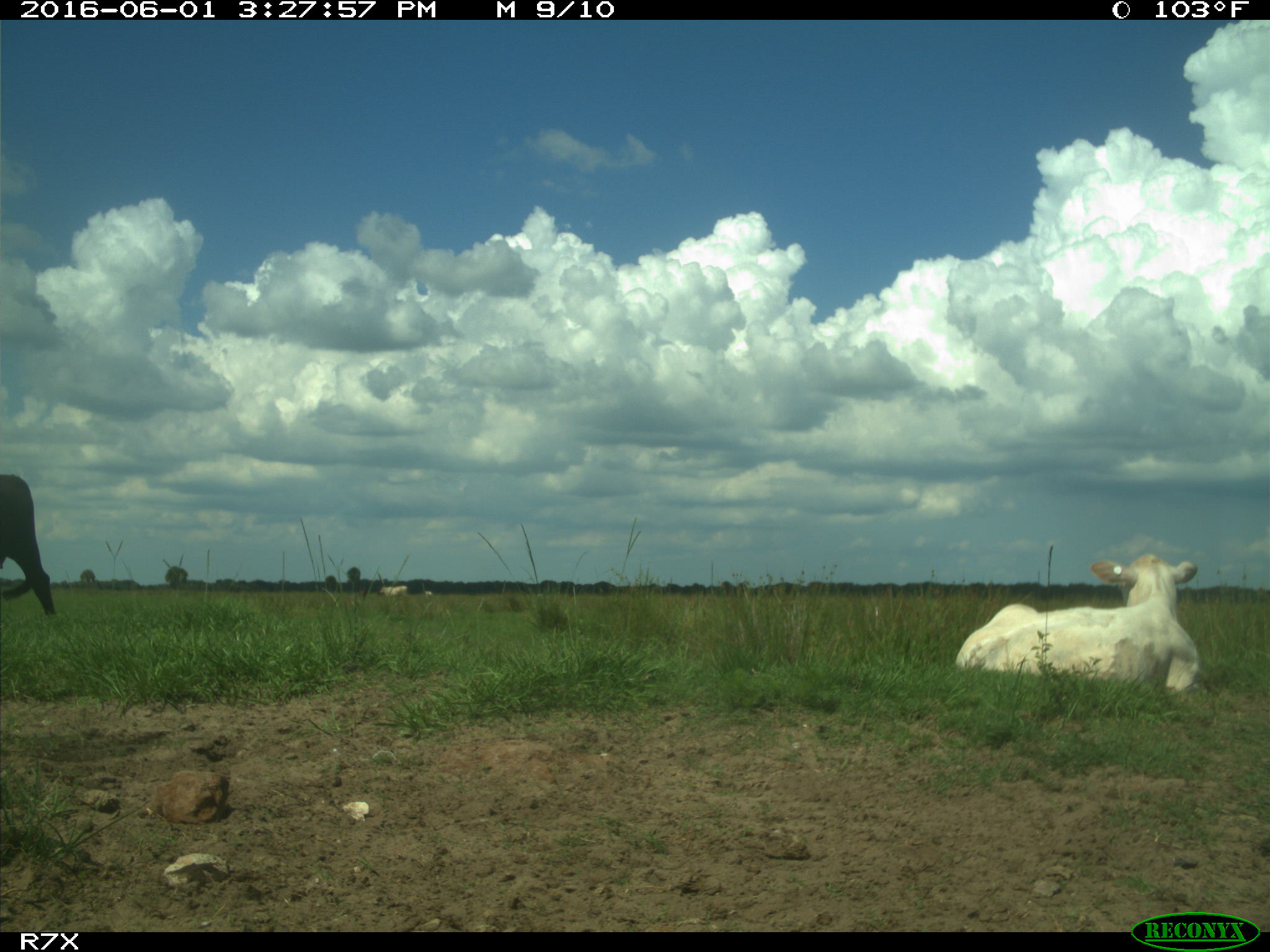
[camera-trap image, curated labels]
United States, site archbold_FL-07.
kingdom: Animalia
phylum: Chordata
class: Mammalia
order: Artiodactyla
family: Bovidae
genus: Bos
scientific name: Bos taurus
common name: domestic cow